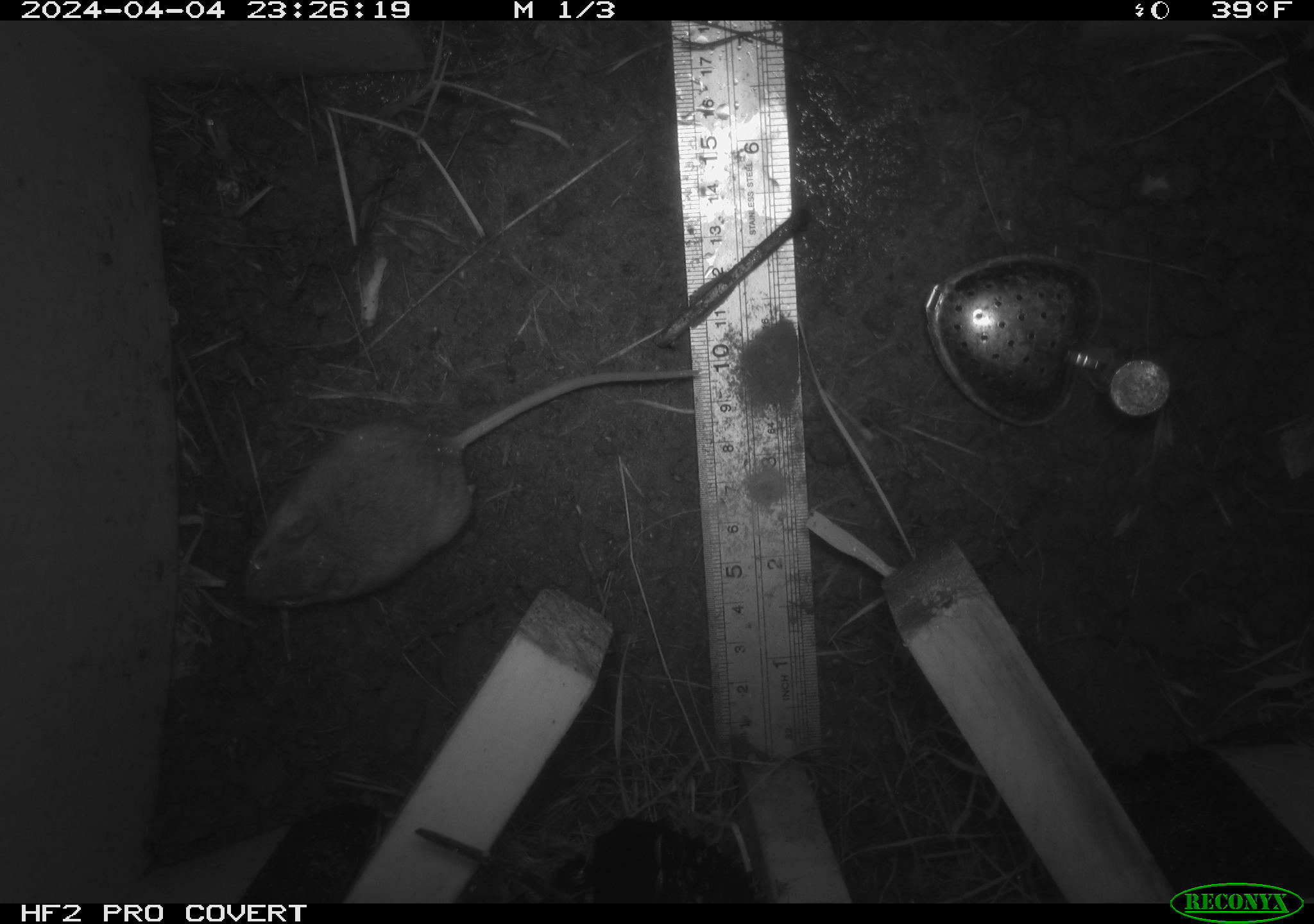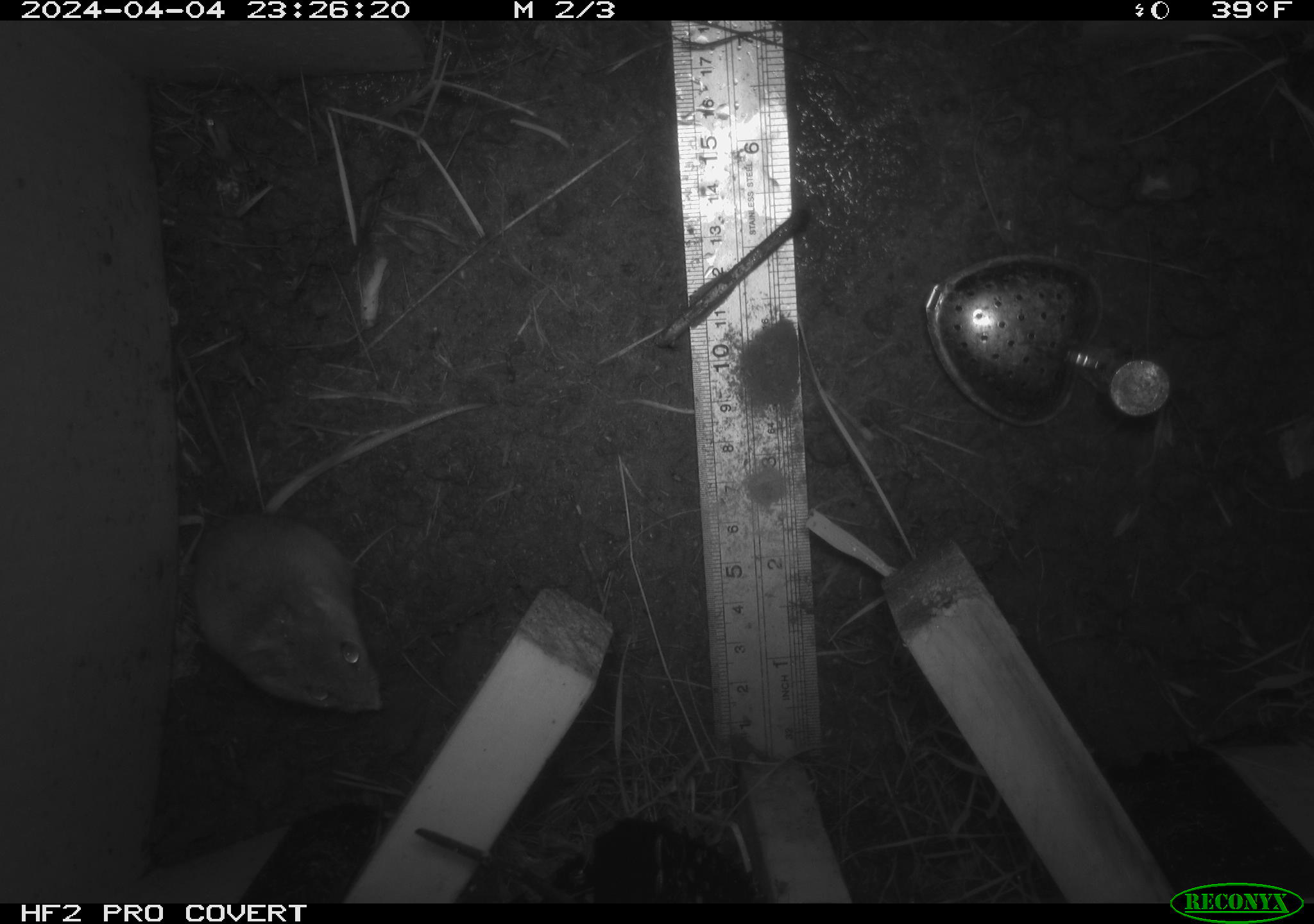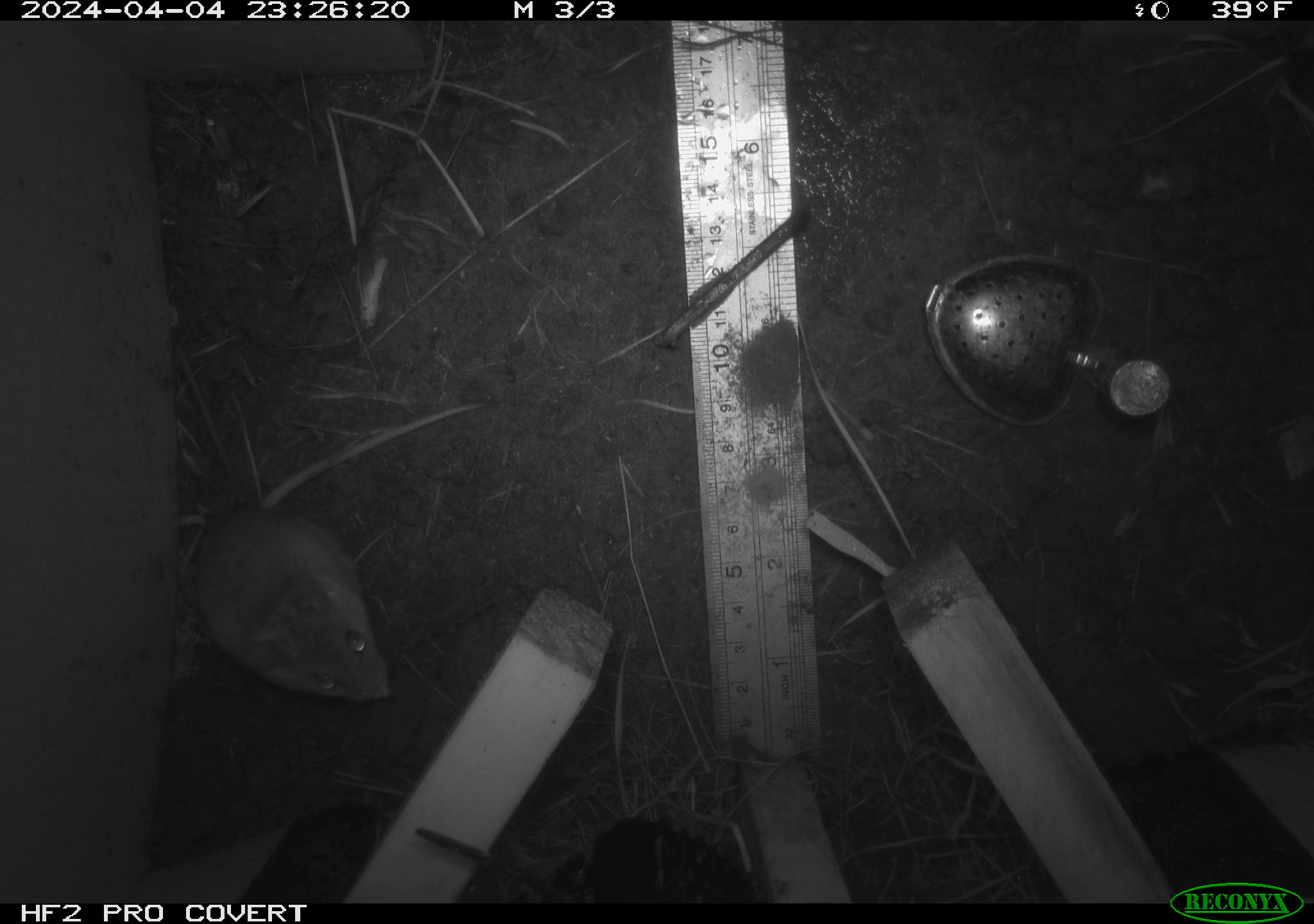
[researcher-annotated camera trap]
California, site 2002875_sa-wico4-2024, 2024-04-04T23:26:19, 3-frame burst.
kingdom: Animalia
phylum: Chordata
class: Mammalia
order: Rodentia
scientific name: Rodentia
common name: rodent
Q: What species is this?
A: Rodent (Rodentia).